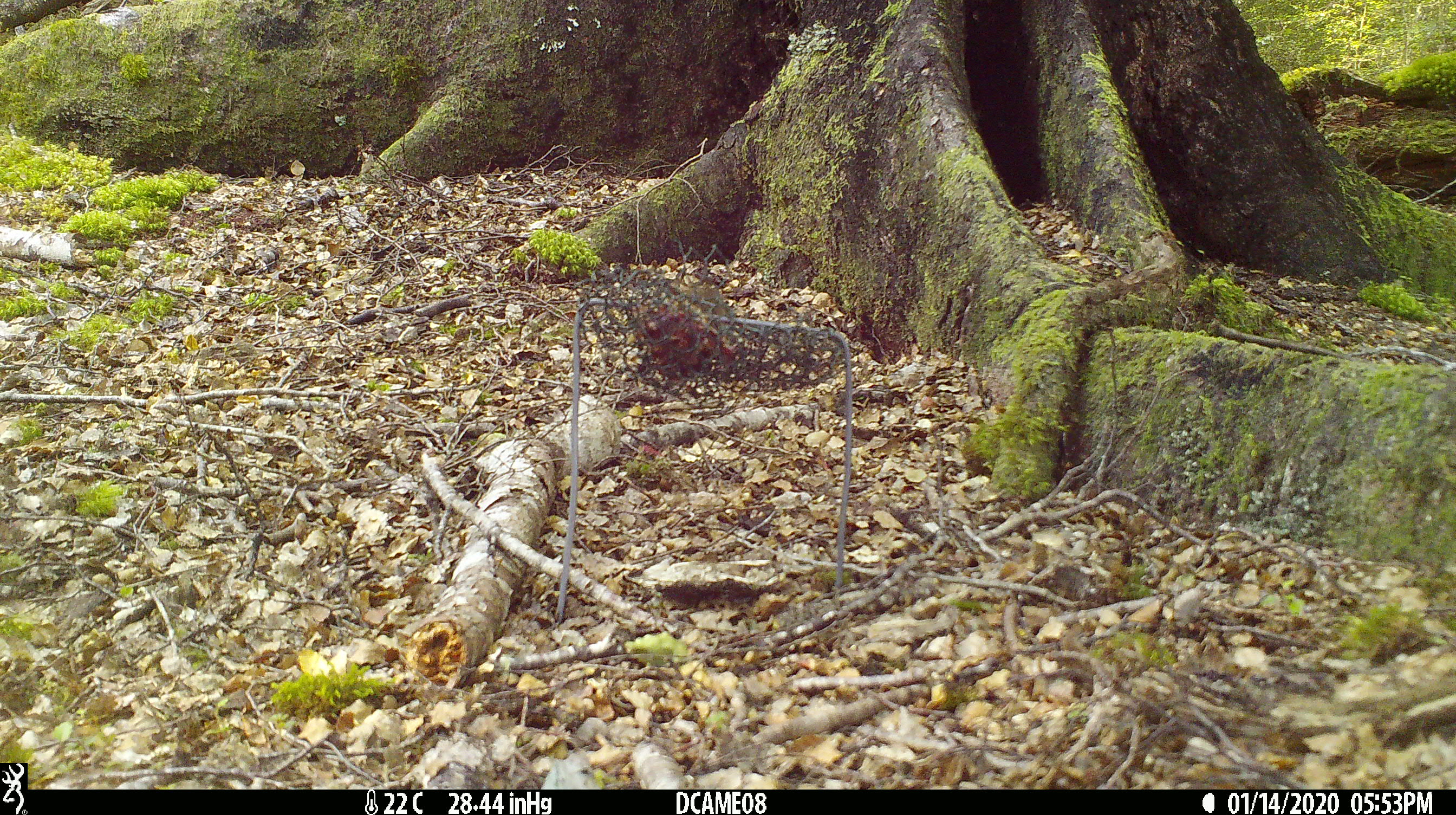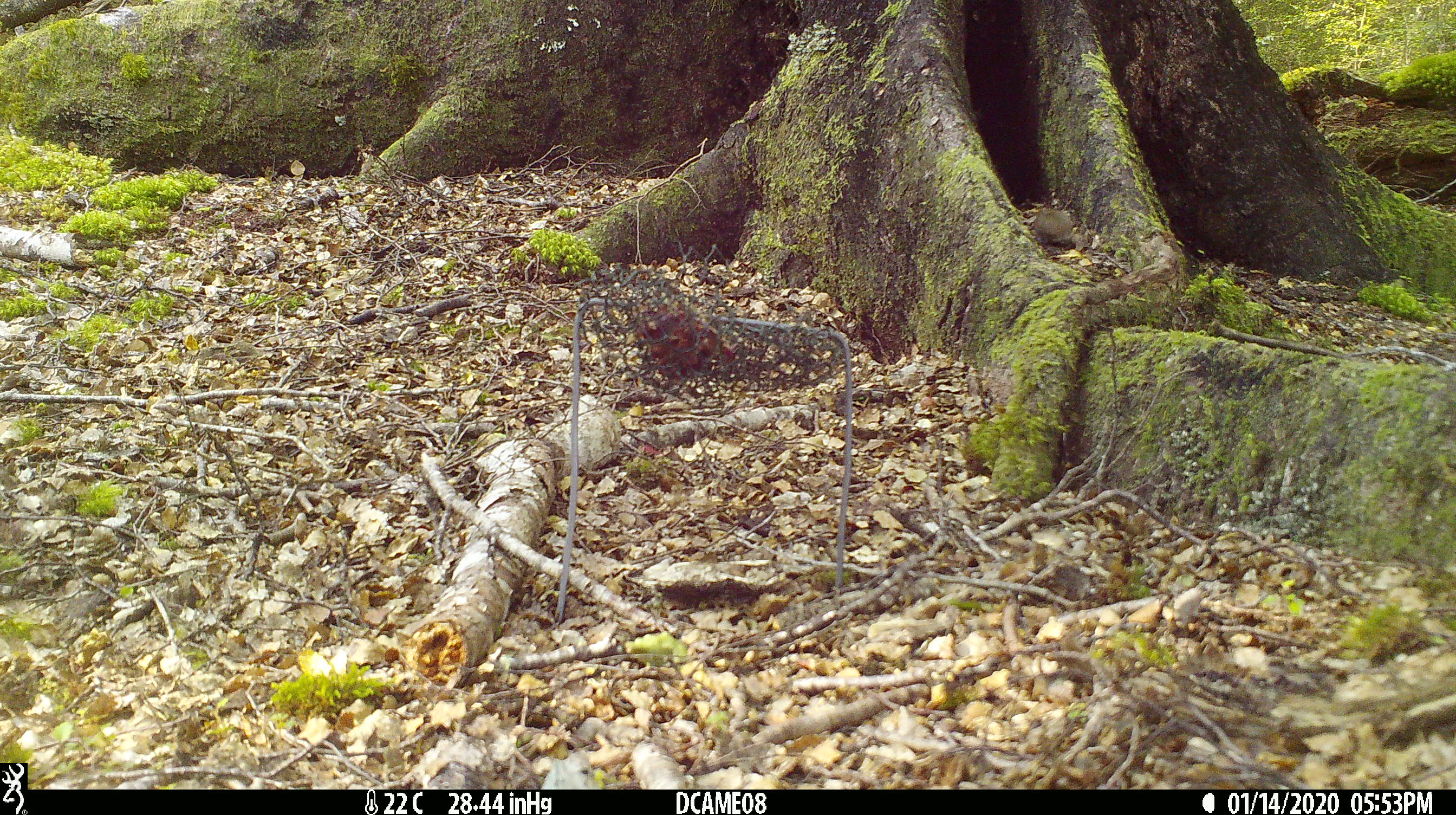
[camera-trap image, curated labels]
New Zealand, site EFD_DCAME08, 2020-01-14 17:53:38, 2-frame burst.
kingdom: Animalia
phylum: Chordata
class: Mammalia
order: Rodentia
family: Muridae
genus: Mus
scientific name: Mus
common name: mouse